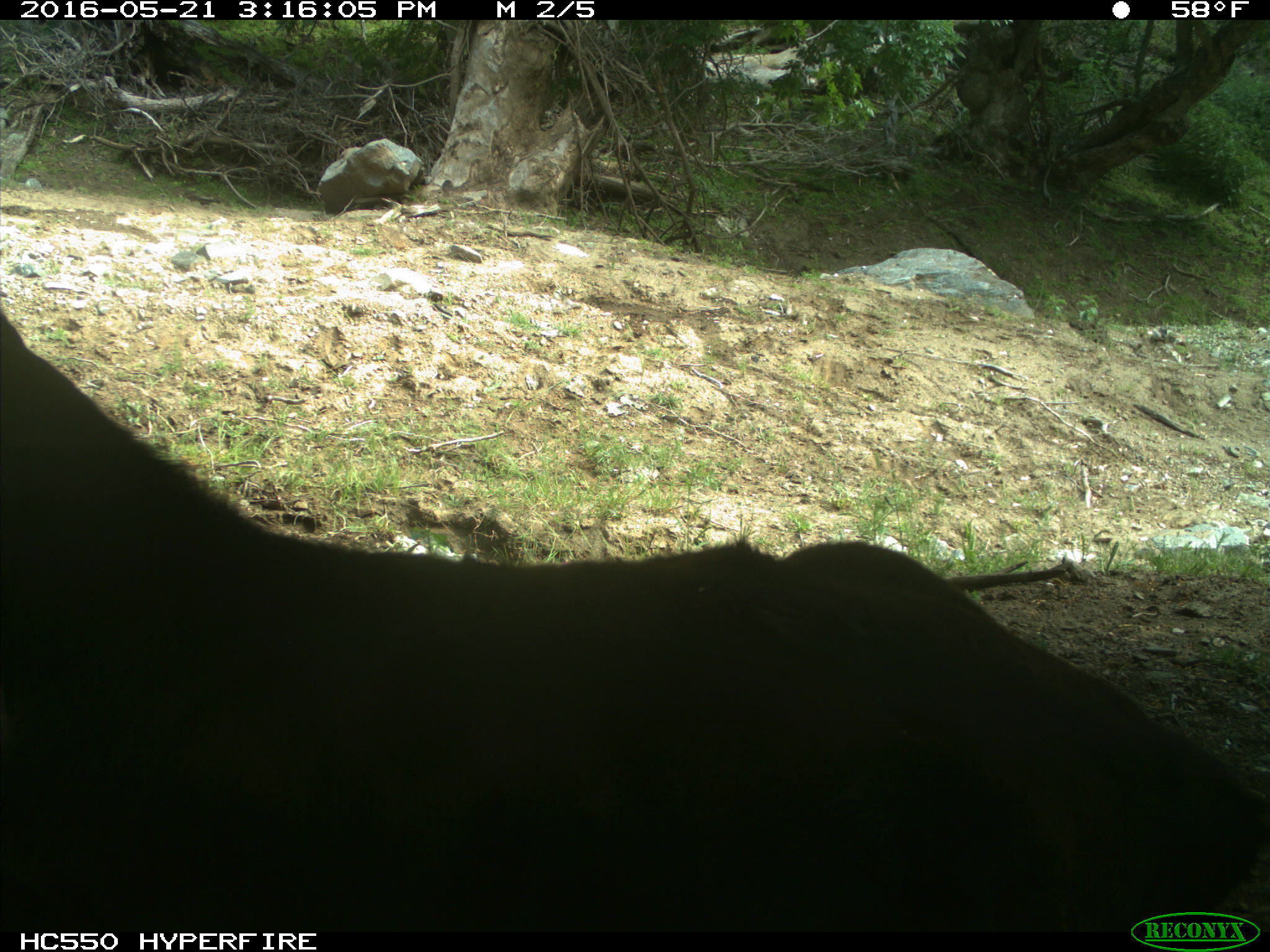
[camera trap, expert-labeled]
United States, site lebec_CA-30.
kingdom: Animalia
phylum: Chordata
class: Mammalia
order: Artiodactyla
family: Bovidae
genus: Bos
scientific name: Bos taurus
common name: domestic cow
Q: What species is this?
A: Bos taurus (domestic cow).